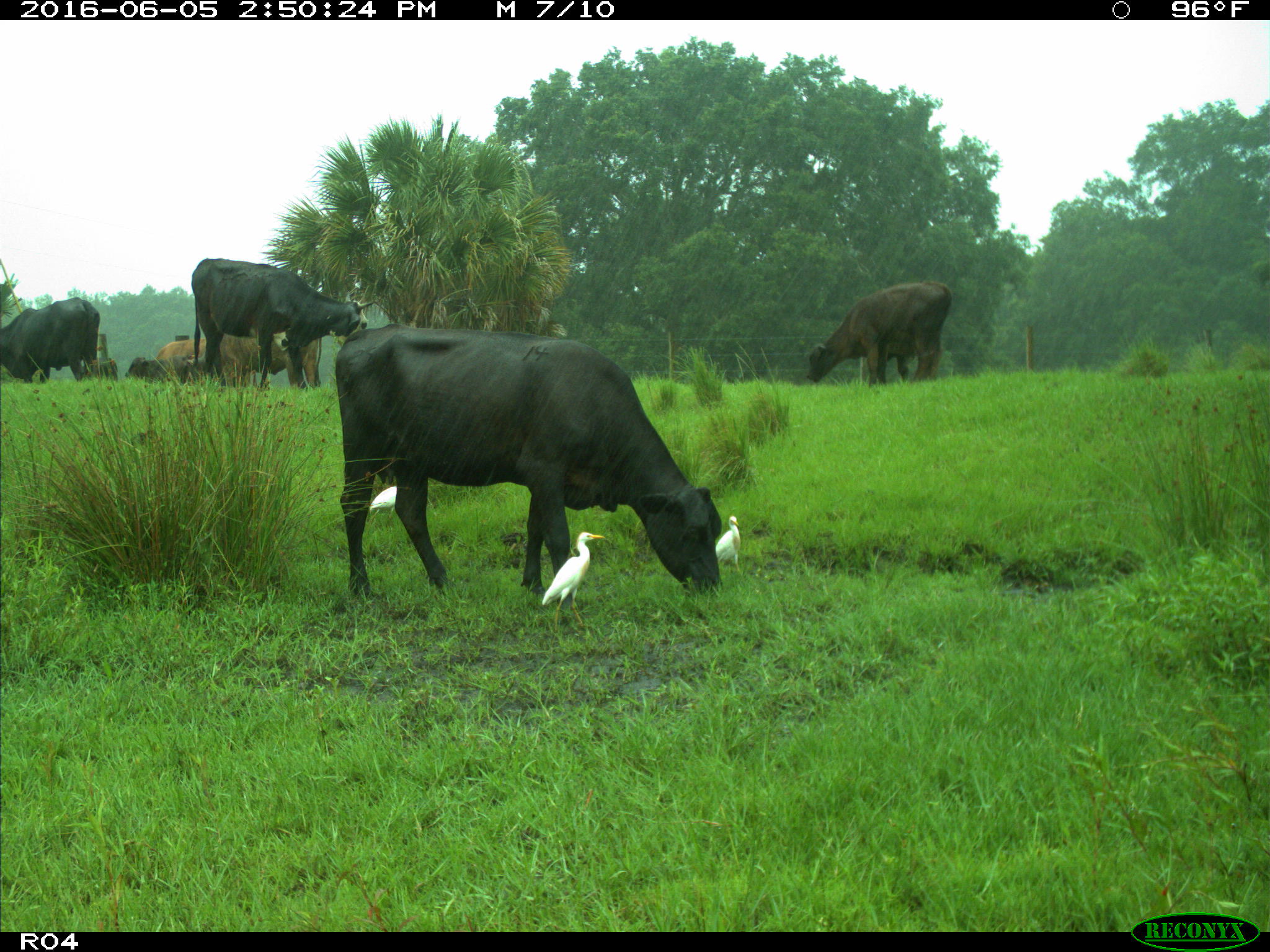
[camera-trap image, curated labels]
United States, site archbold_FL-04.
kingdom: Animalia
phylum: Chordata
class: Mammalia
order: Artiodactyla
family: Bovidae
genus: Bos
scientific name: Bos taurus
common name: domestic cow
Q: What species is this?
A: Bos taurus (domestic cow).